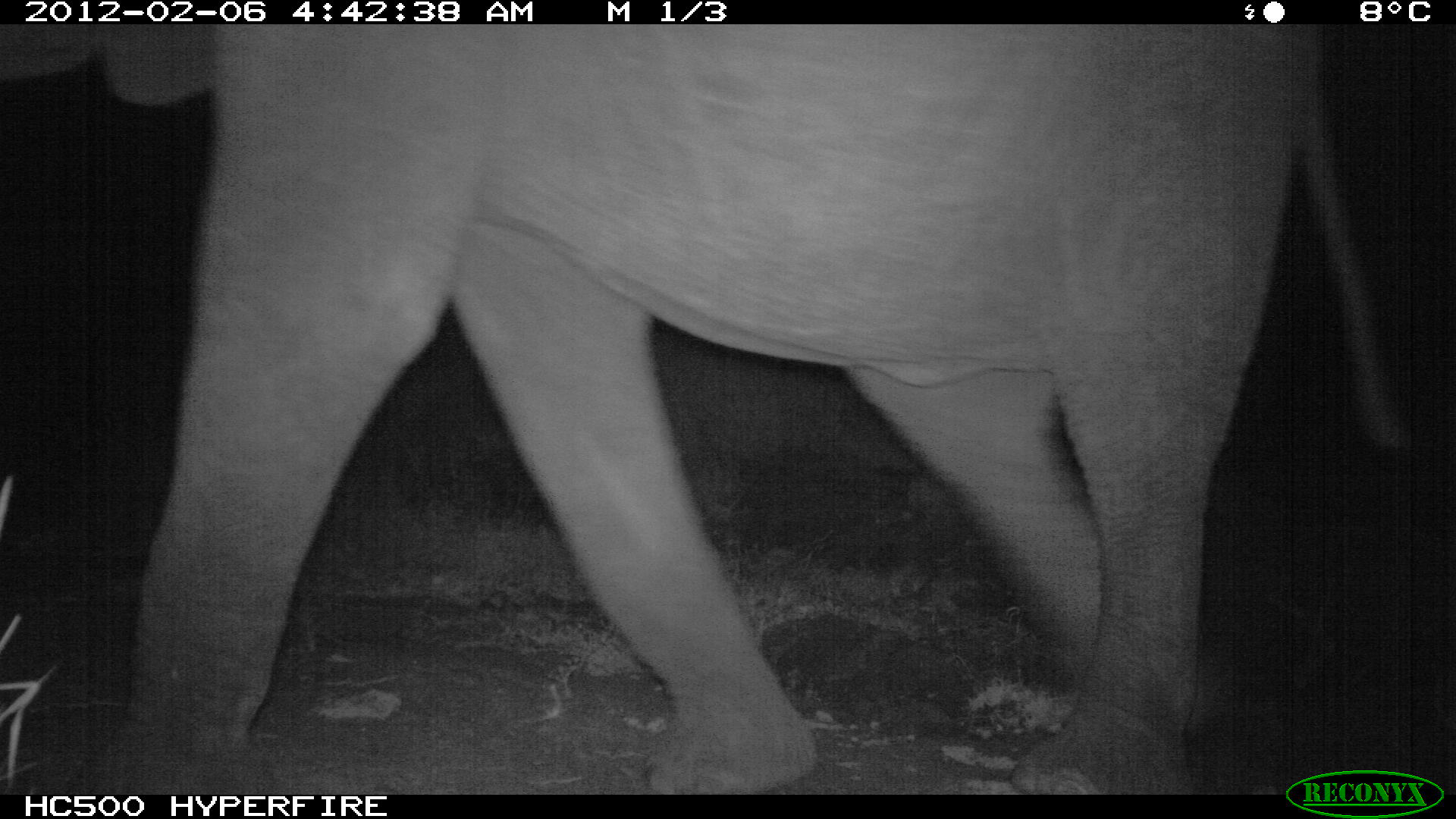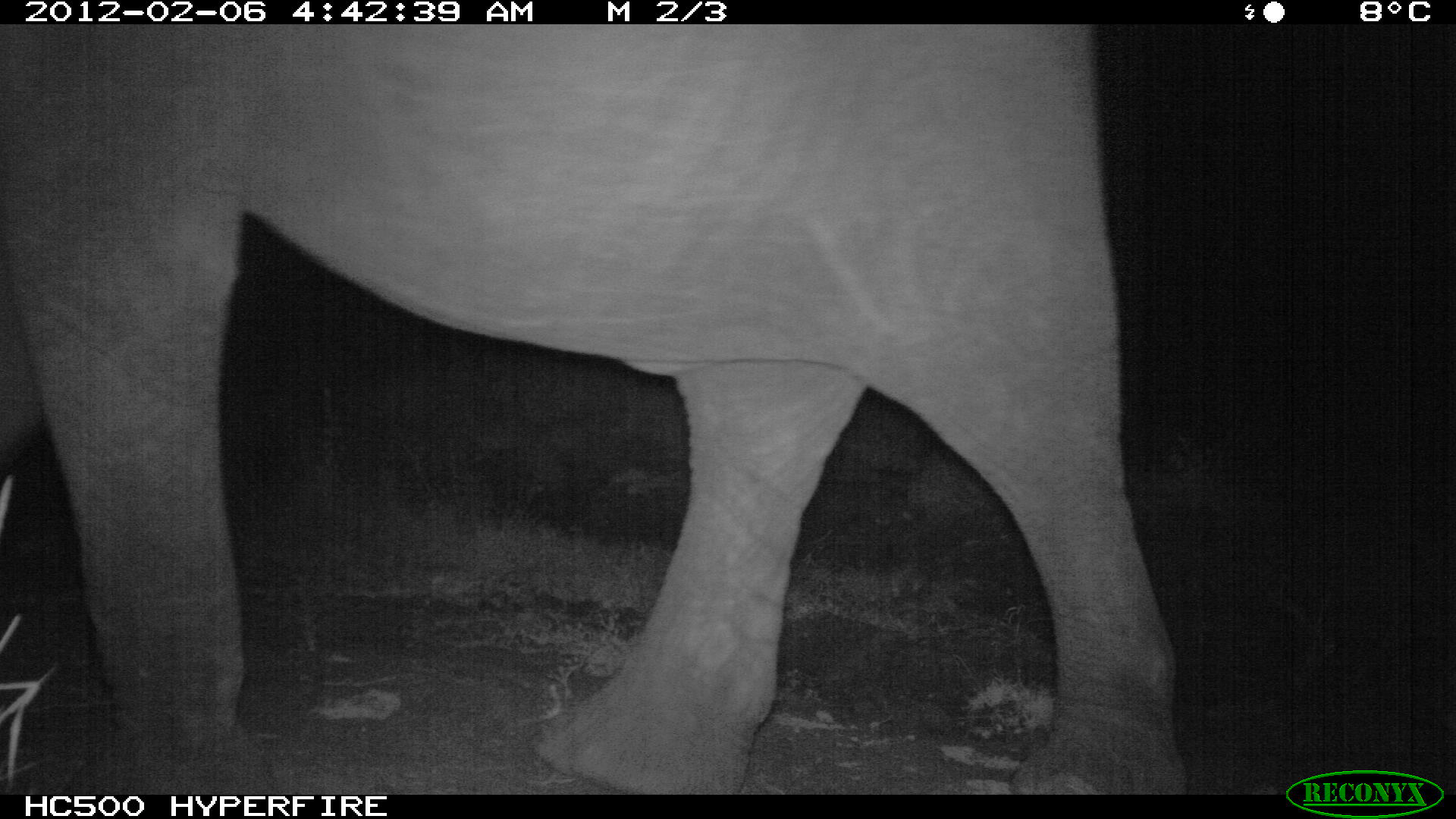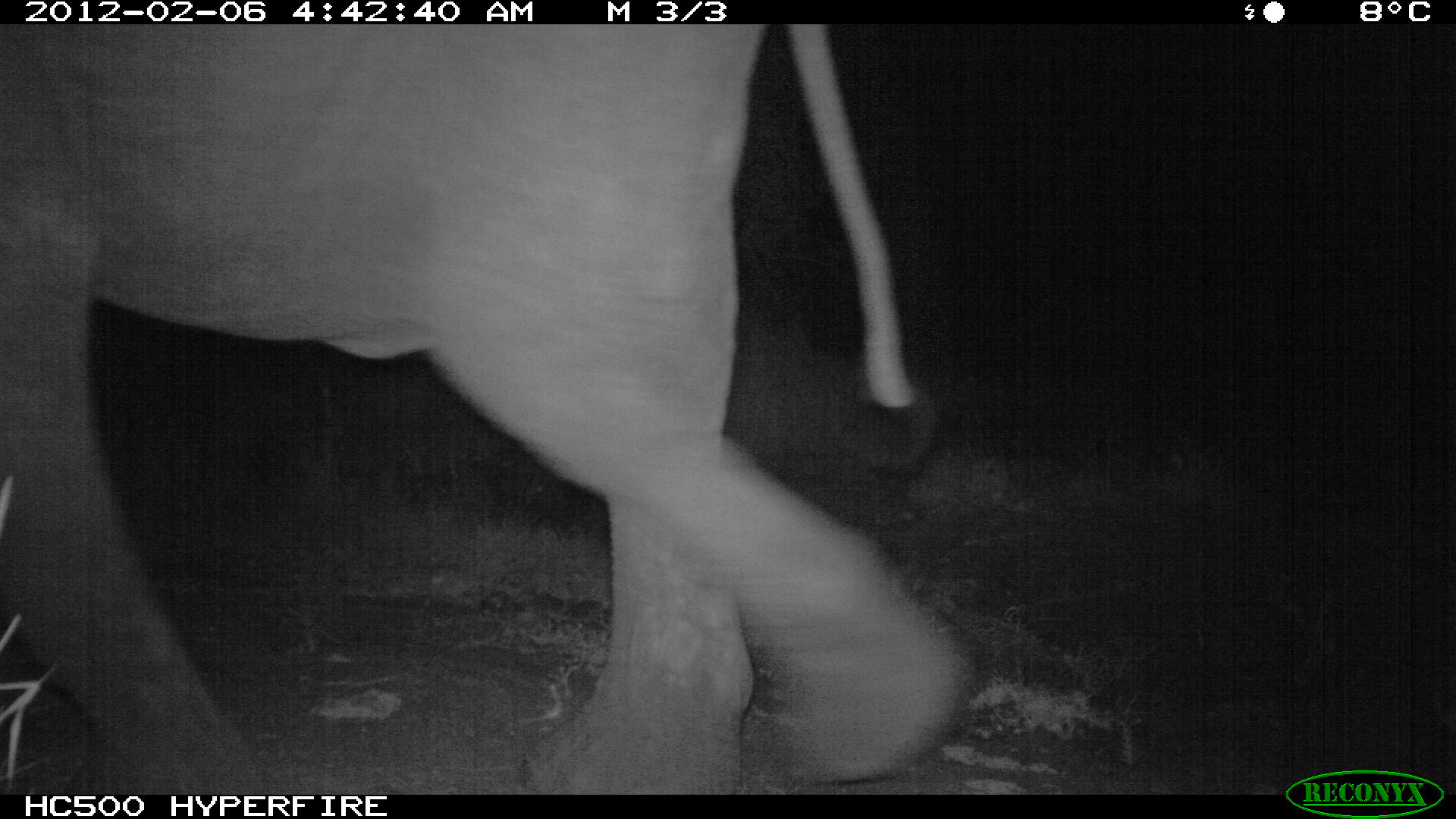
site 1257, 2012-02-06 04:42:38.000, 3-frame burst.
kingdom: Animalia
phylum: Chordata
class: Mammalia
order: Proboscidea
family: Elephantidae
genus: Loxodonta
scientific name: Loxodonta africana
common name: african bush elephant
Loxodonta africana (african bush elephant), count 1.